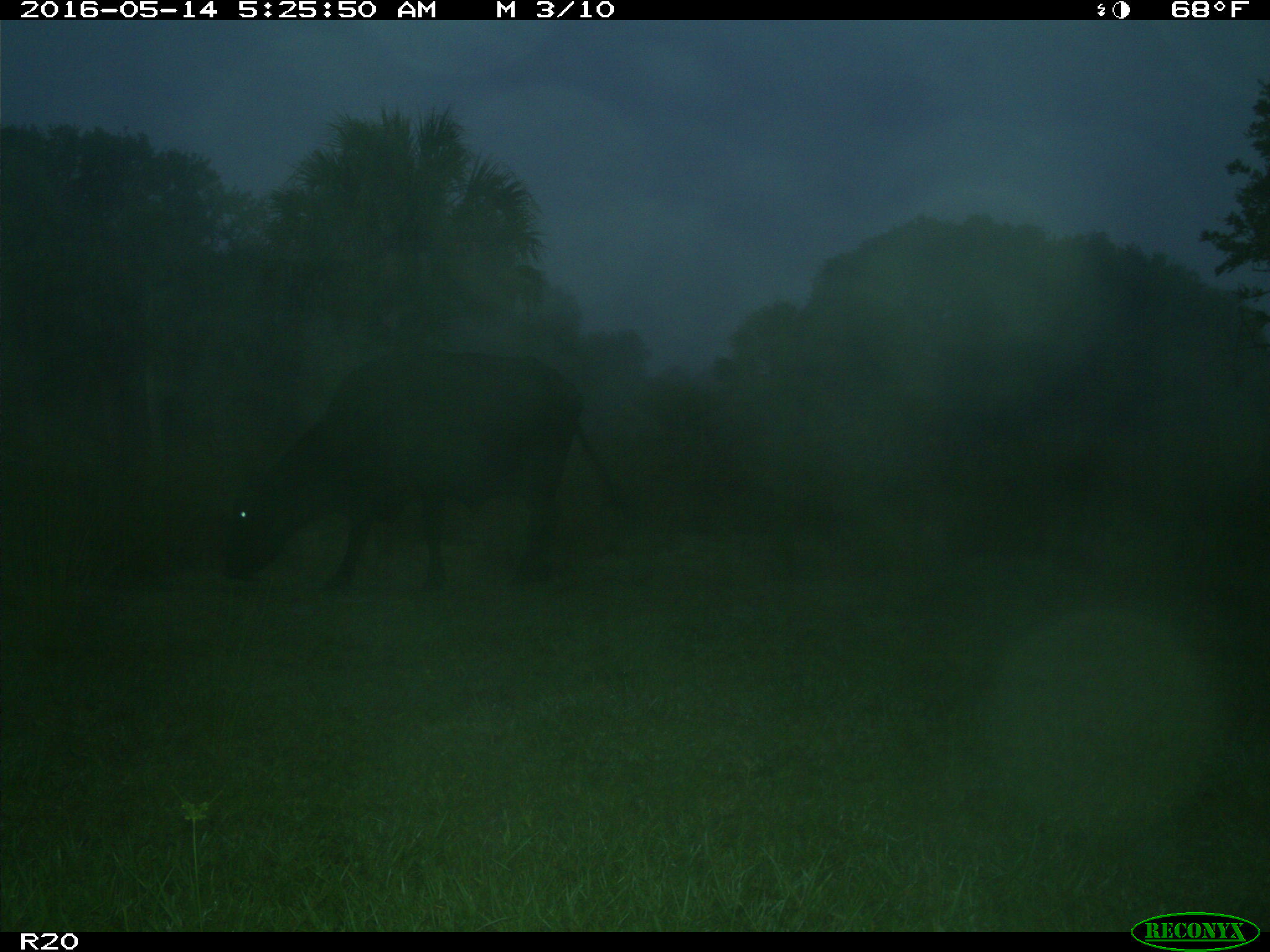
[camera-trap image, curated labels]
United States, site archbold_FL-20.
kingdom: Animalia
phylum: Chordata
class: Mammalia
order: Artiodactyla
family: Bovidae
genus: Bos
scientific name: Bos taurus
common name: domestic cow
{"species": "Bos taurus (domestic cow)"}